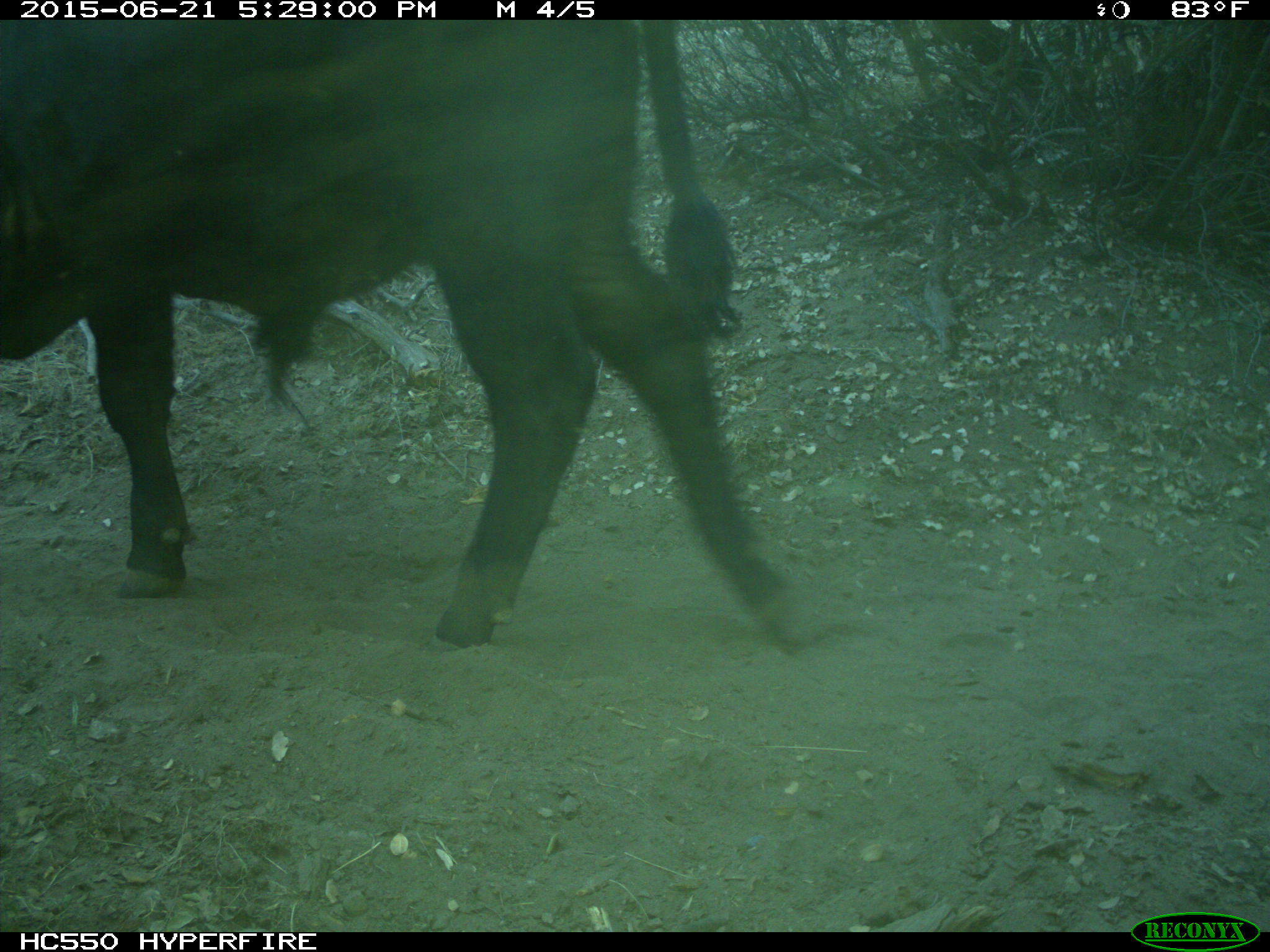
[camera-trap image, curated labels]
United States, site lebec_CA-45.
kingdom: Animalia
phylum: Chordata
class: Mammalia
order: Artiodactyla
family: Bovidae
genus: Bos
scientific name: Bos taurus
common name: domestic cow